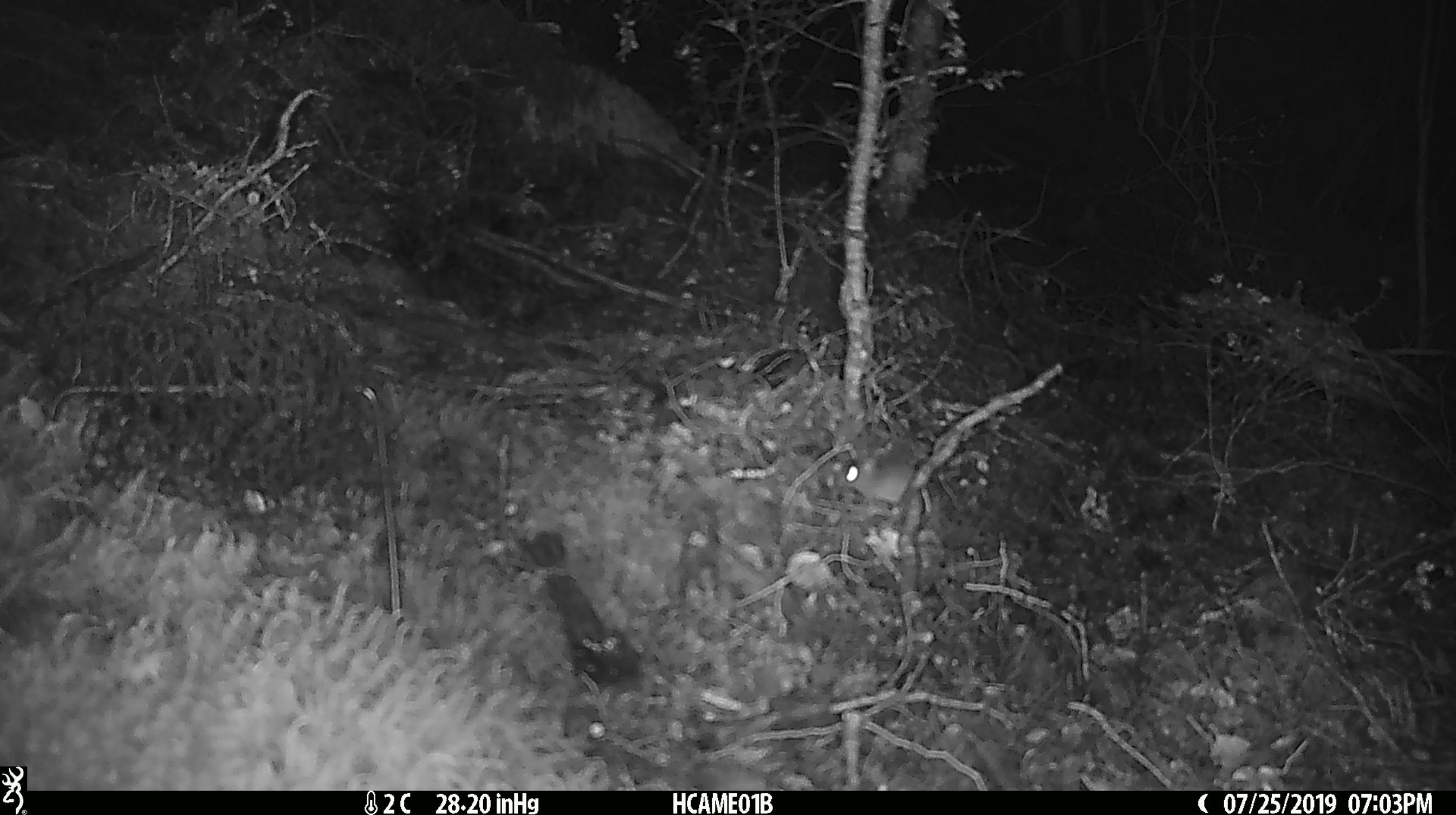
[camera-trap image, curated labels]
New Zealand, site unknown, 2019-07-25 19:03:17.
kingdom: Animalia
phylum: Chordata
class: Mammalia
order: Rodentia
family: Muridae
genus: Mus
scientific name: Mus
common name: mouse